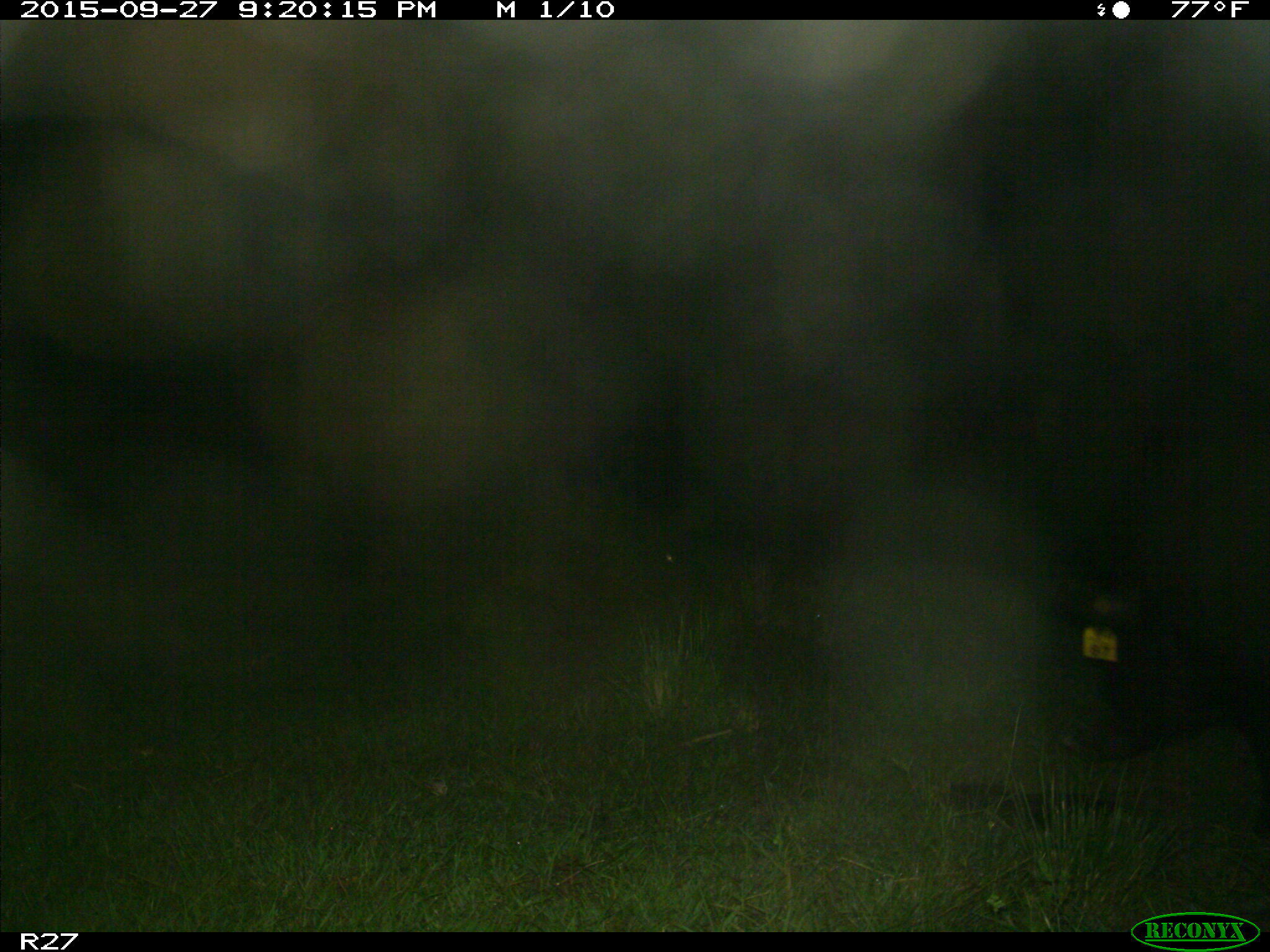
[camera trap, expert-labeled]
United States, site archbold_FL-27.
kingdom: Animalia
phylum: Chordata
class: Mammalia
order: Artiodactyla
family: Suidae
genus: Sus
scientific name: Sus scrofa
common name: wild boar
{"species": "Sus scrofa (wild boar)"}